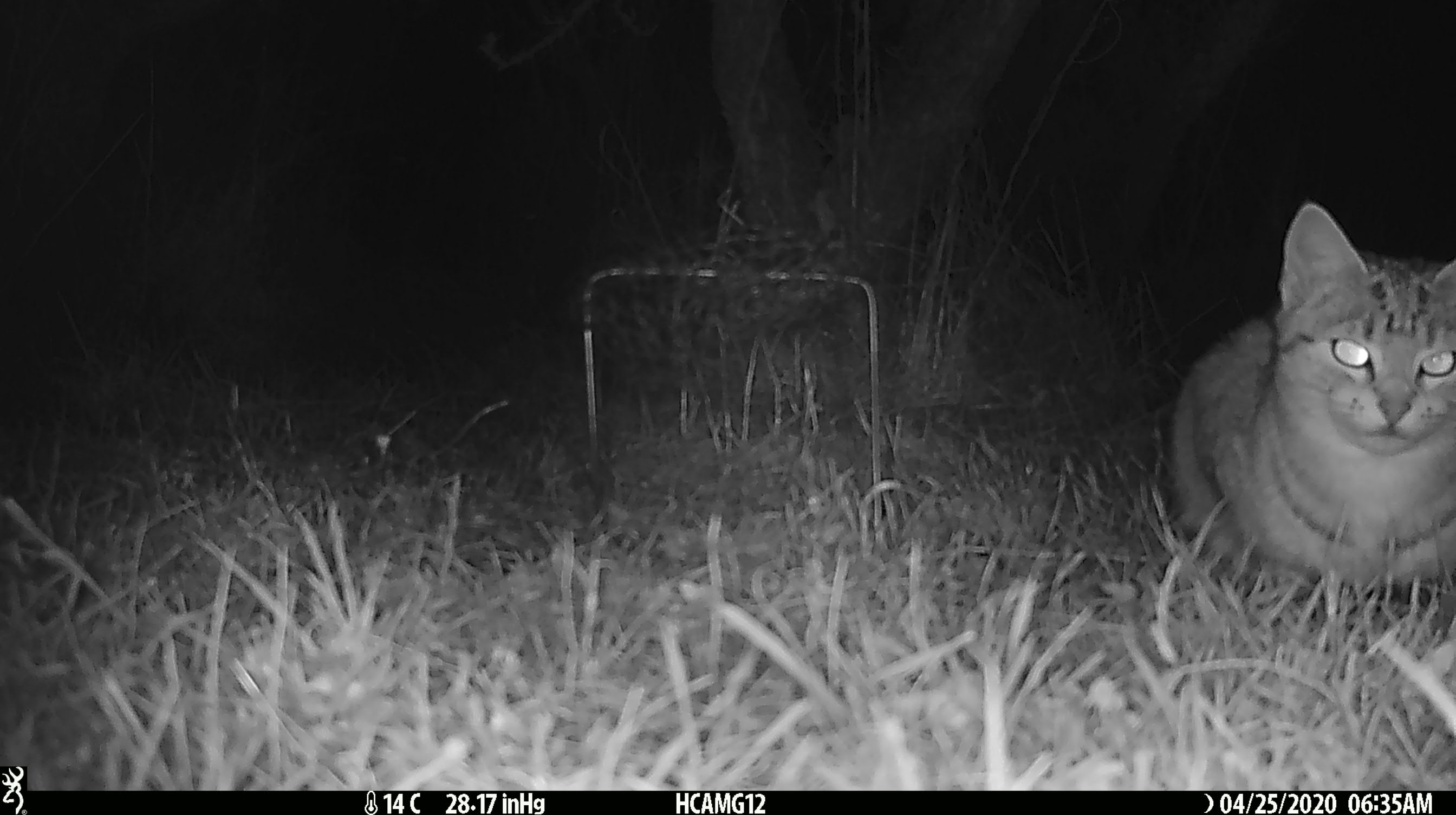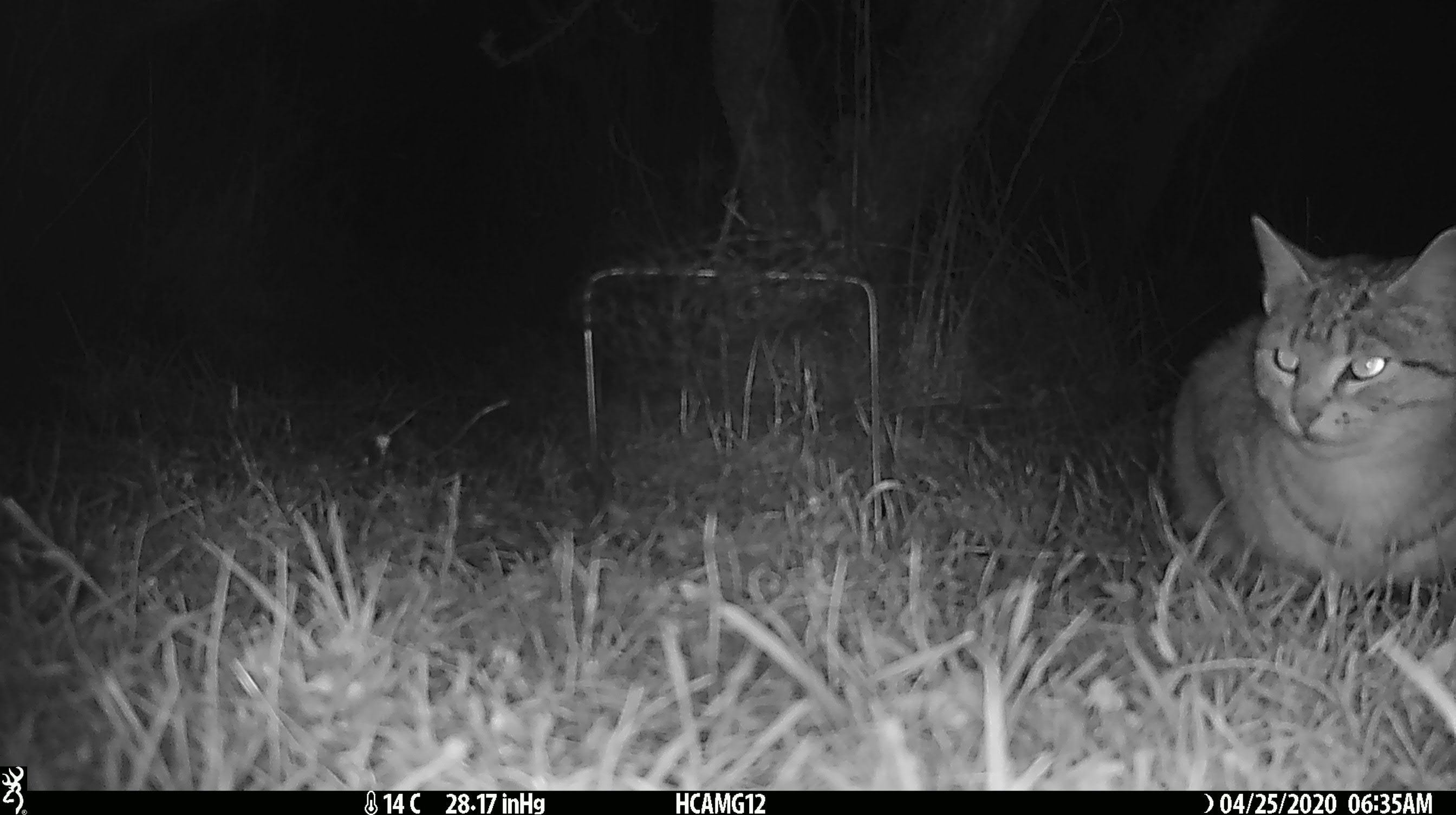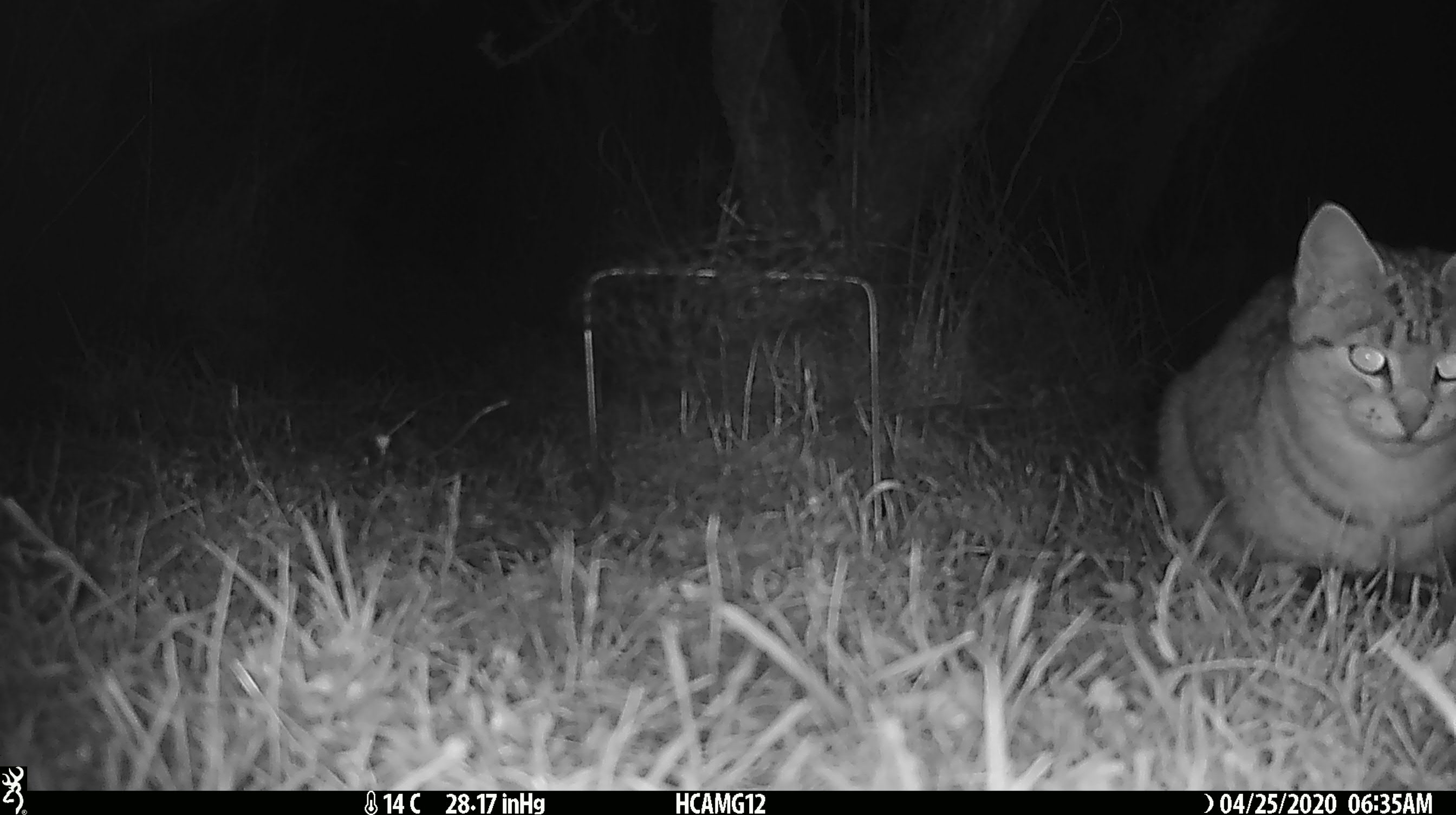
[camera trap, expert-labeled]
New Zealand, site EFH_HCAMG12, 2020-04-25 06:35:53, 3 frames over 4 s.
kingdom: Animalia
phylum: Chordata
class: Mammalia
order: Carnivora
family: Felidae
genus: Felis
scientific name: Felis catus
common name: domestic cat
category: cat